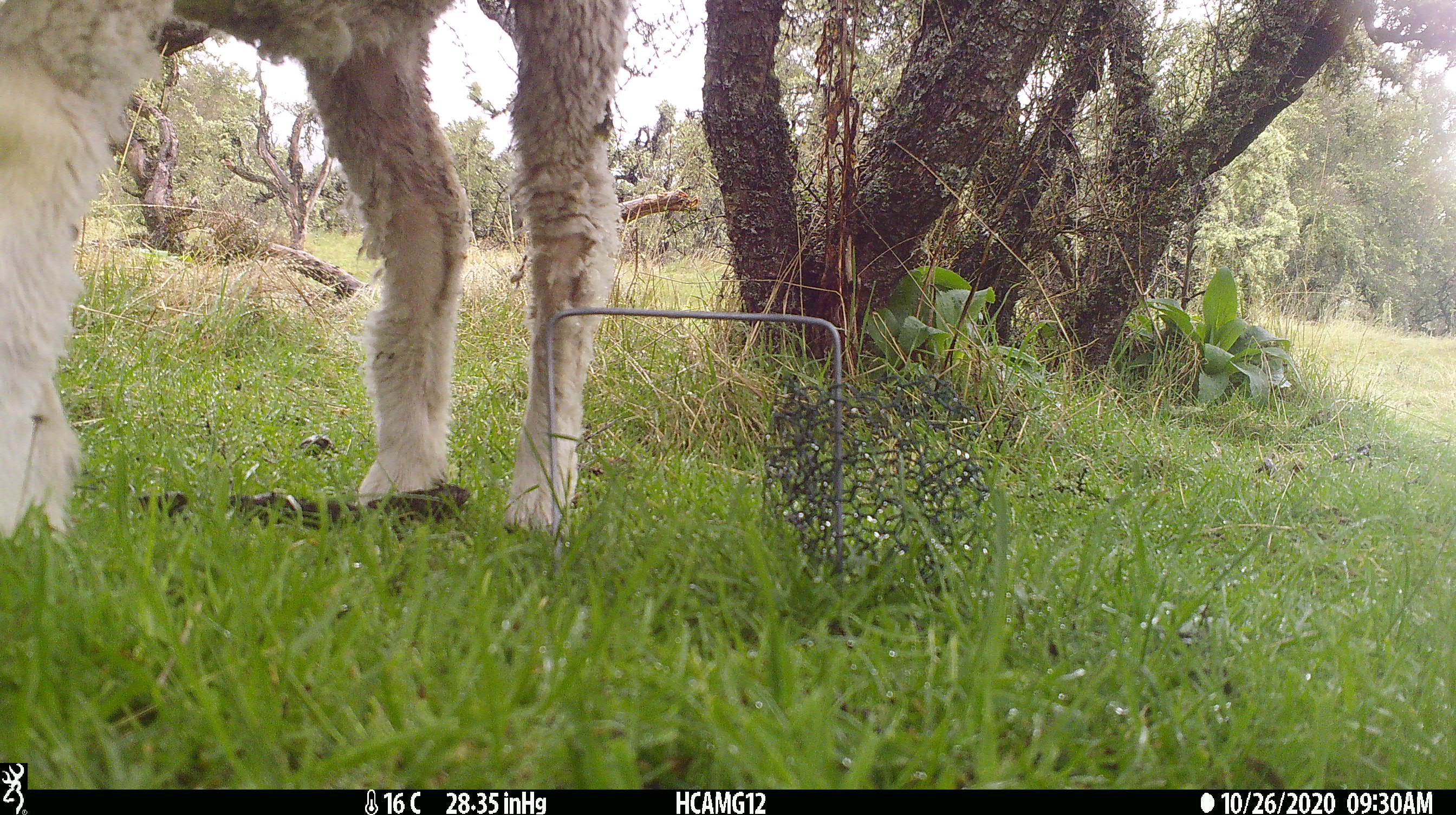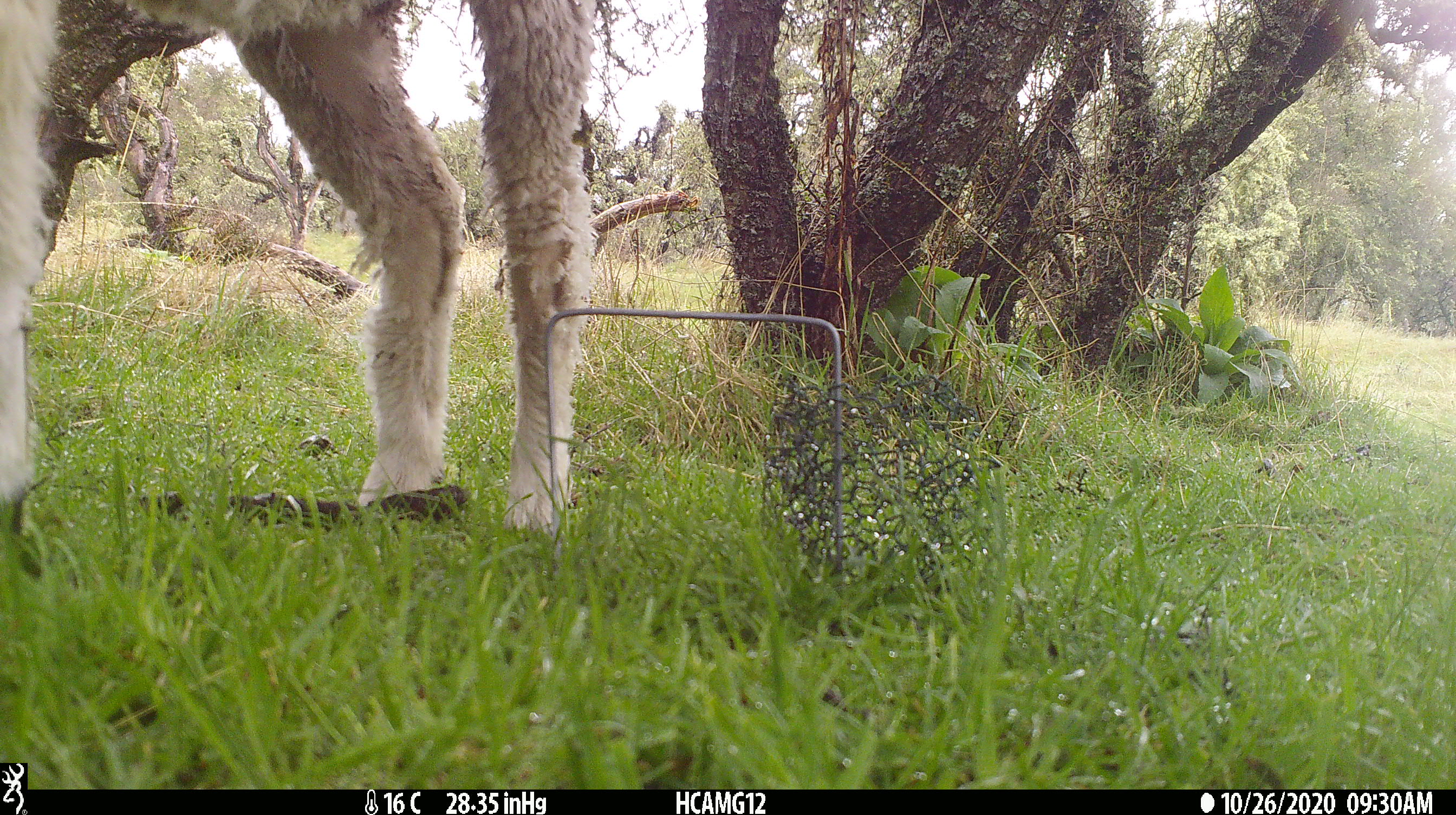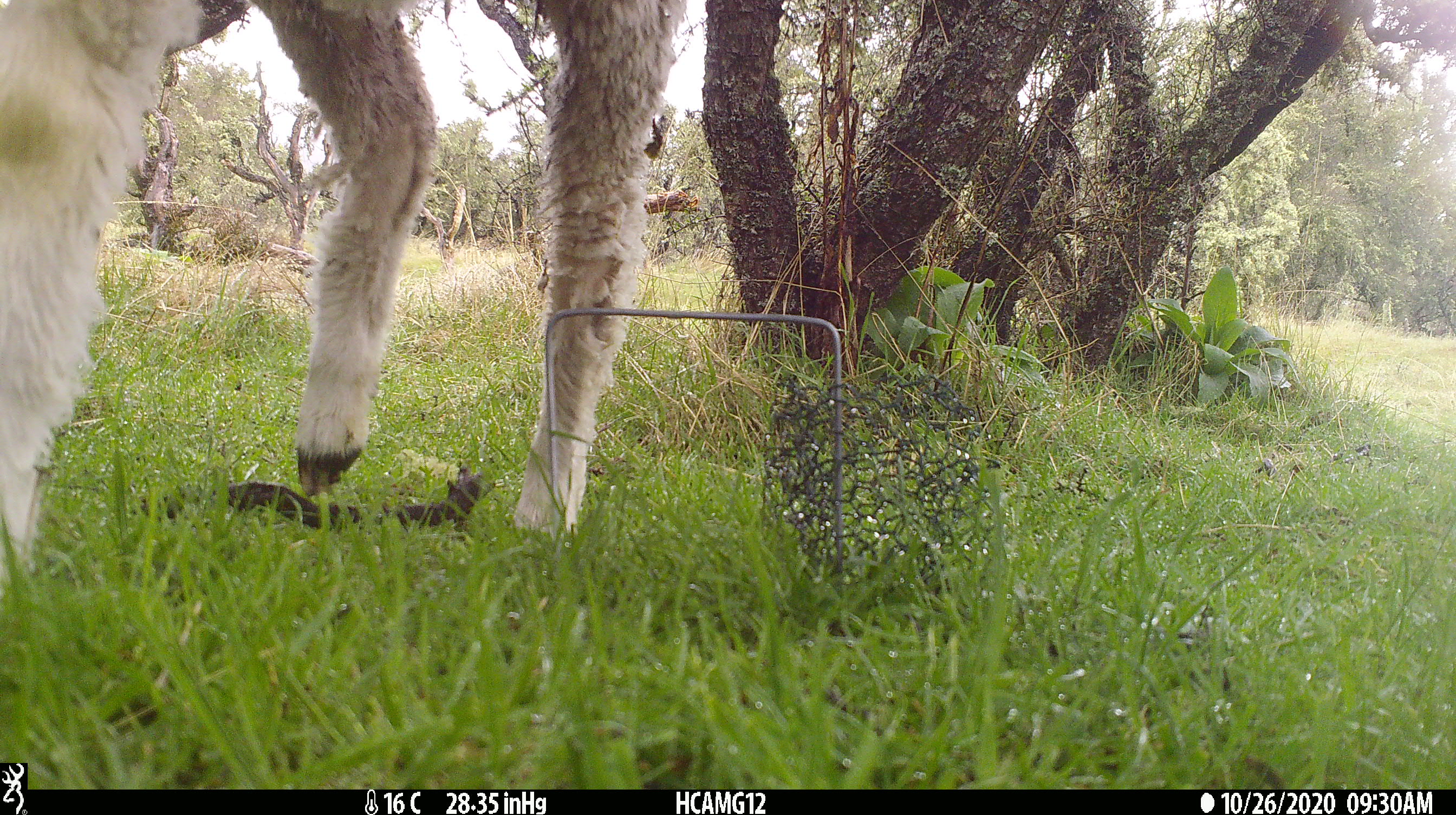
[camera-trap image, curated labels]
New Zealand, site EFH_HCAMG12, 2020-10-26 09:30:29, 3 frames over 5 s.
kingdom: Animalia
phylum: Chordata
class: Mammalia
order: Artiodactyla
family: Bovidae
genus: Ovis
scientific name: Ovis aries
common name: domestic sheep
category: sheep